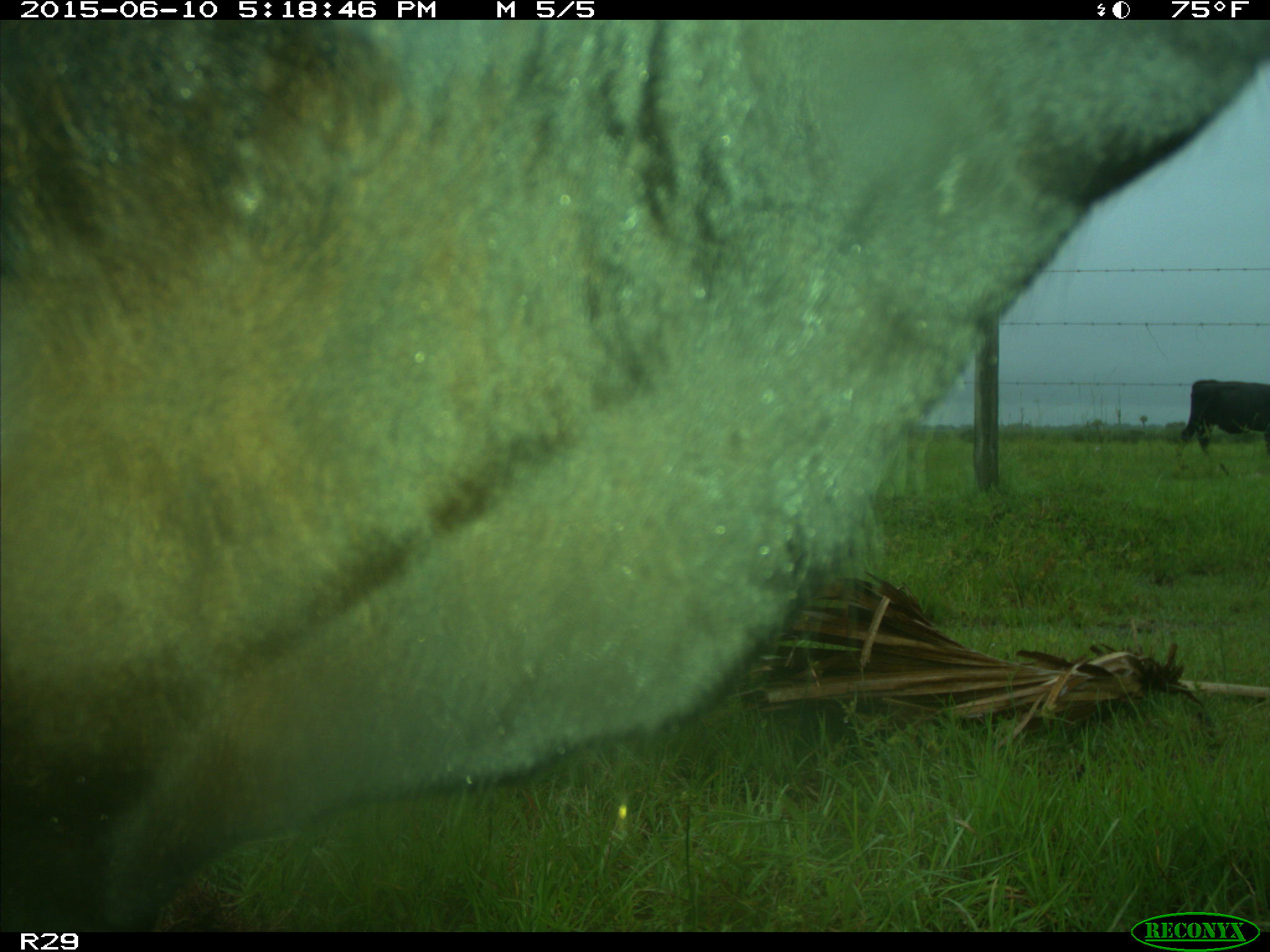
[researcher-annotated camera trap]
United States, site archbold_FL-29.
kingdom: Animalia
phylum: Chordata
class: Mammalia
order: Artiodactyla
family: Bovidae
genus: Bos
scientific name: Bos taurus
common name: domestic cow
Bos taurus (domestic cow).